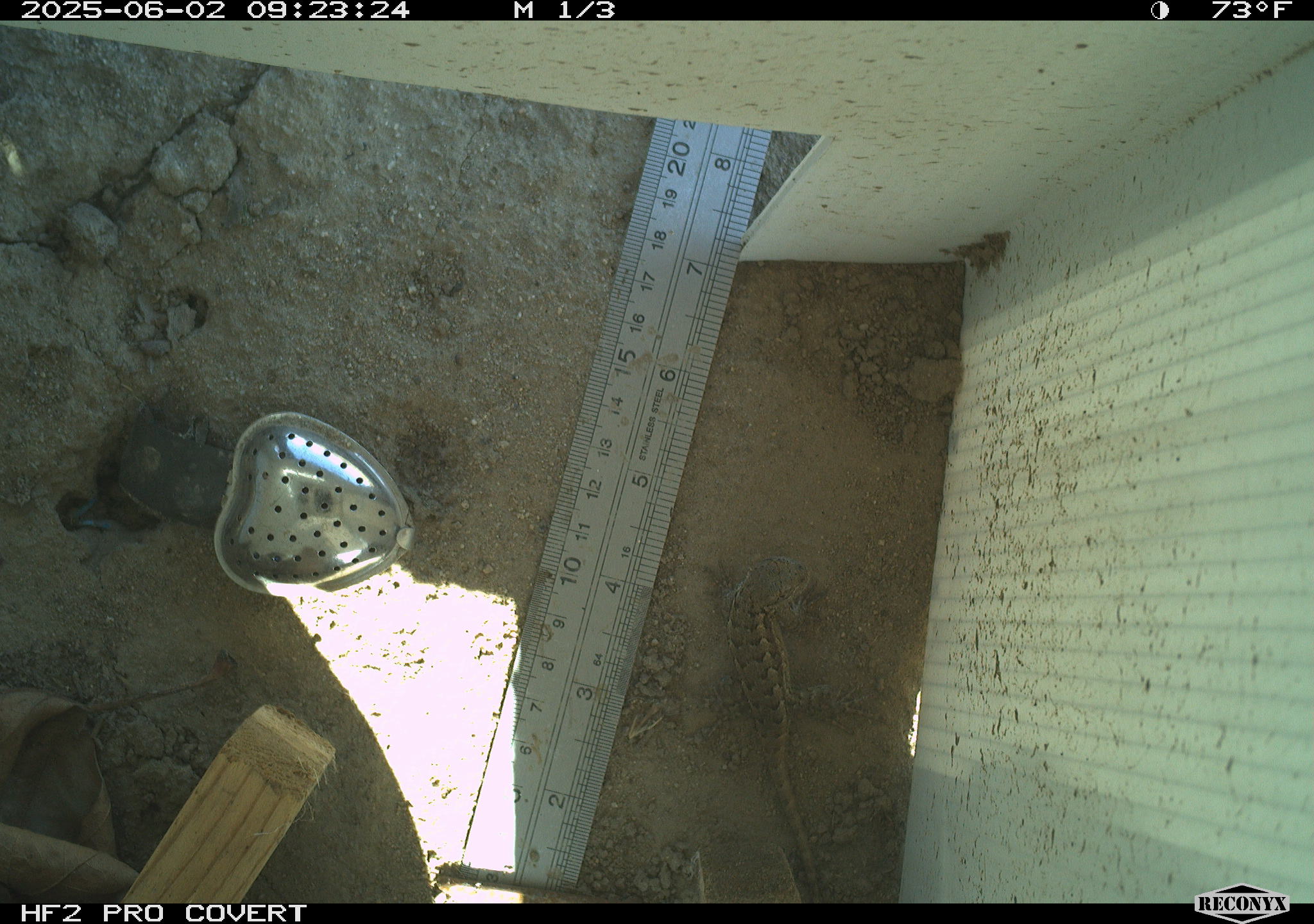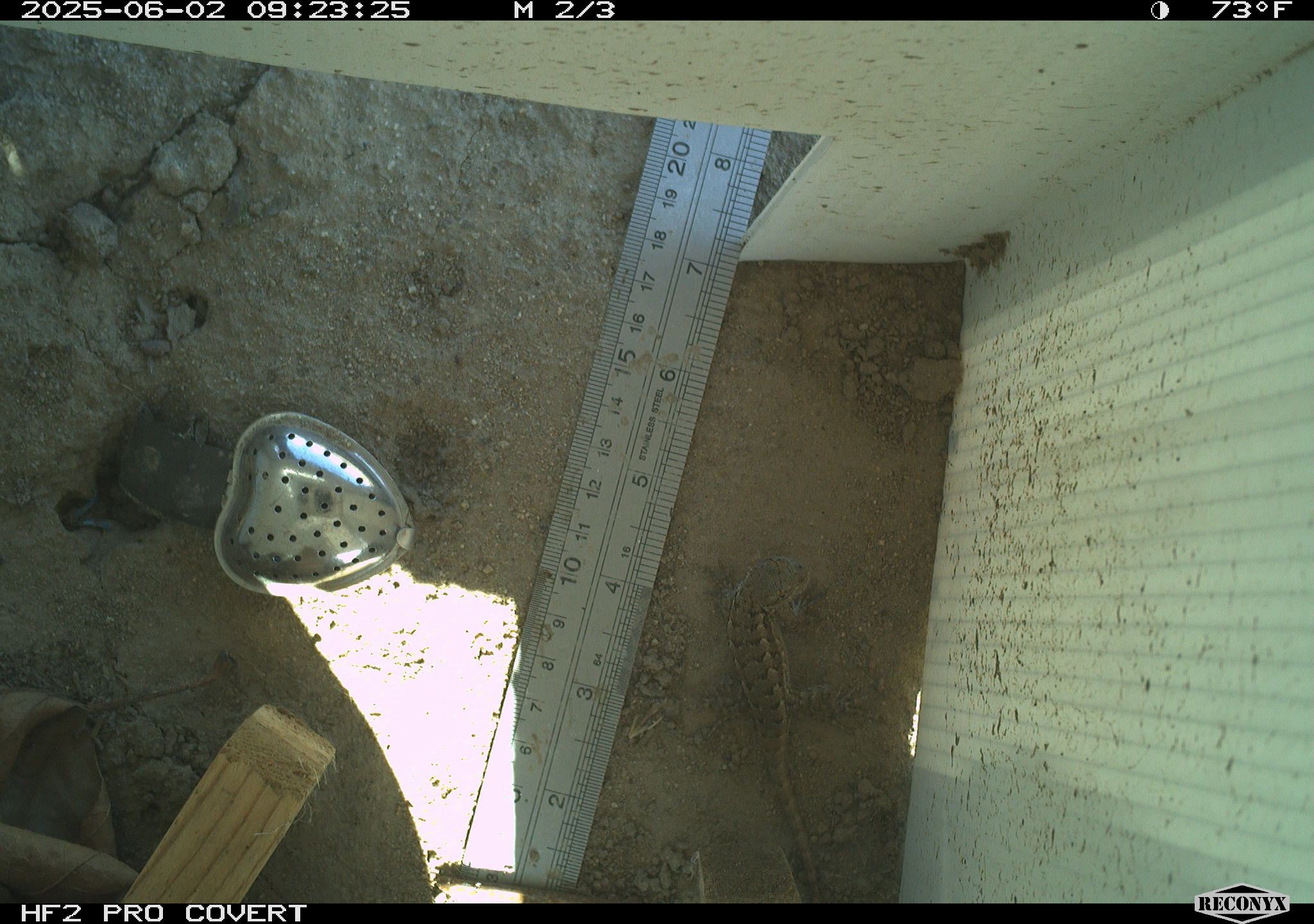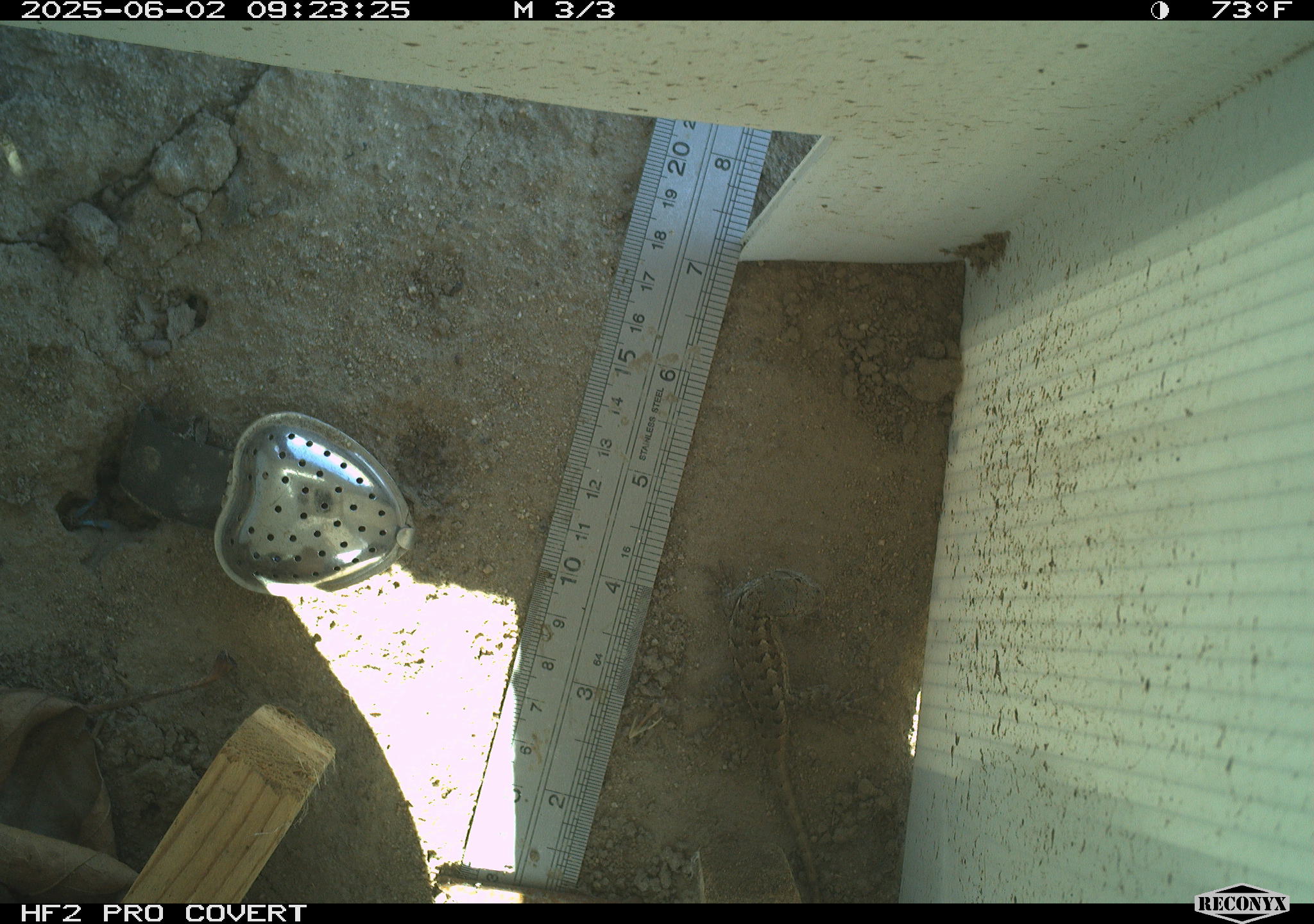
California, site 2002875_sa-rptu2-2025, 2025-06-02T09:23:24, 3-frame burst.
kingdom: Animalia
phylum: Chordata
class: Reptilia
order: Squamata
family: Phrynosomatidae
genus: Sceloporus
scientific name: Sceloporus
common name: spiny lizards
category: sceloporus species